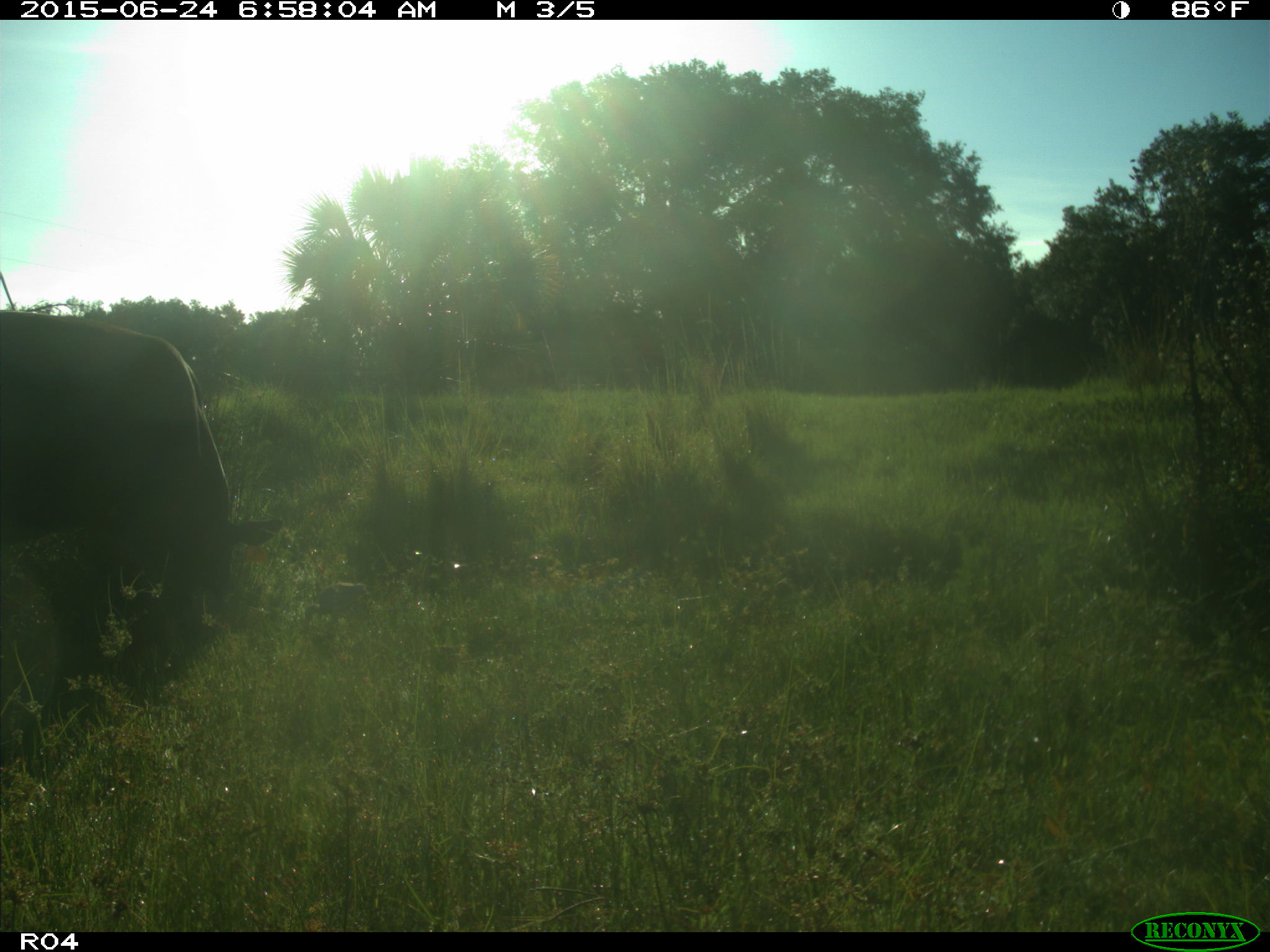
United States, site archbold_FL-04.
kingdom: Animalia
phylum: Chordata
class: Mammalia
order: Artiodactyla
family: Bovidae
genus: Bos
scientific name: Bos taurus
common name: domestic cow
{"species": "Bos taurus (domestic cow)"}